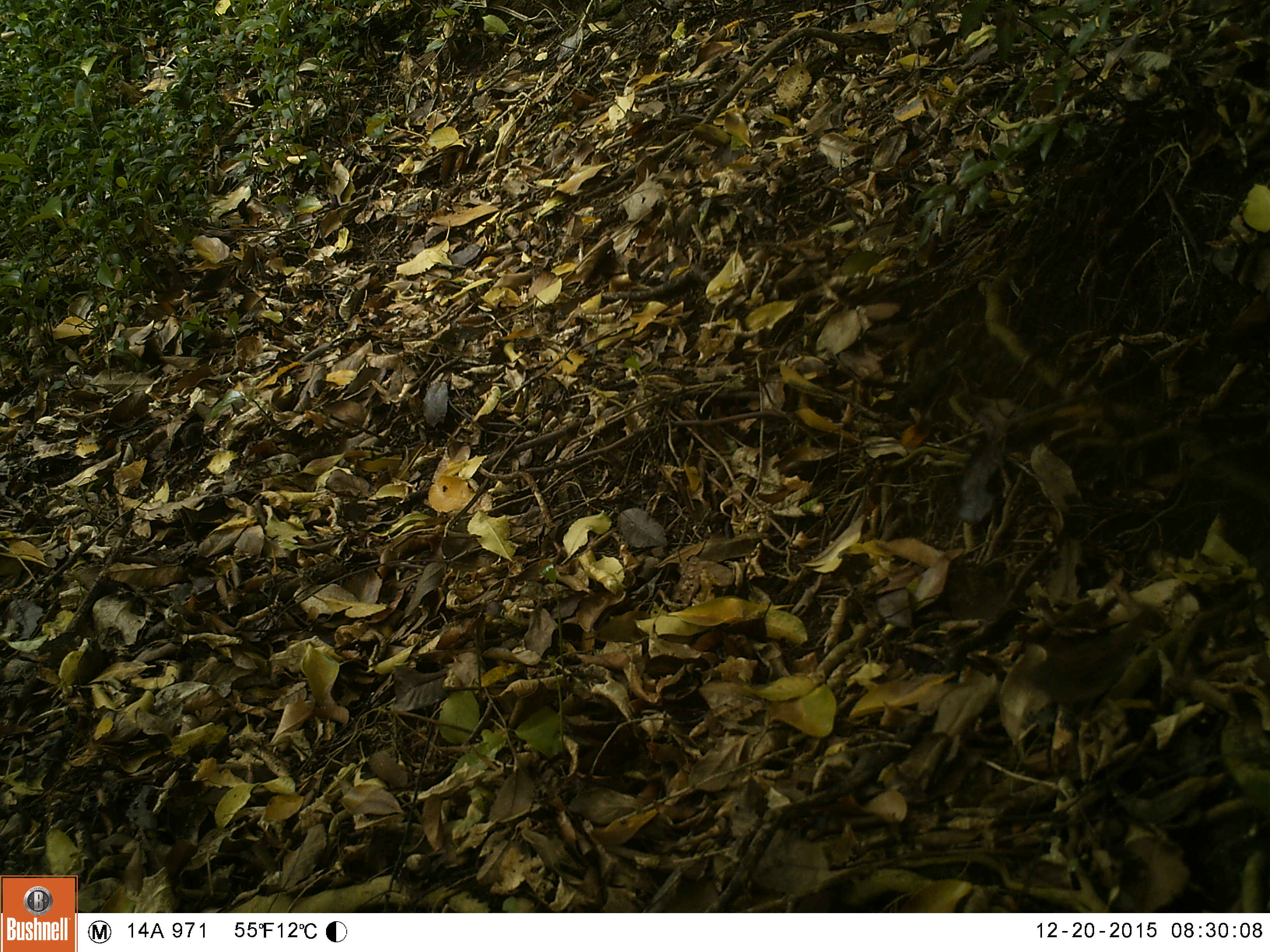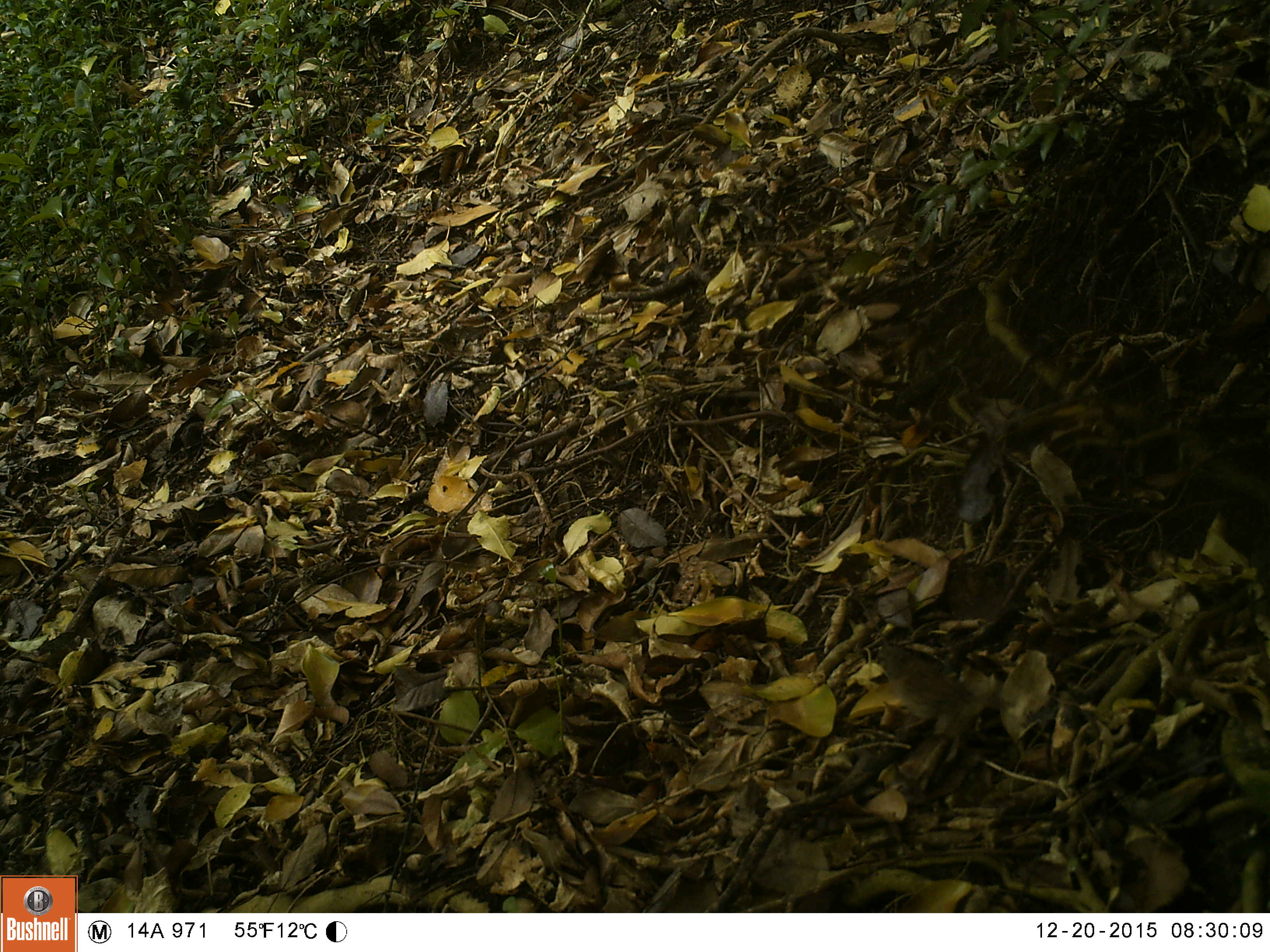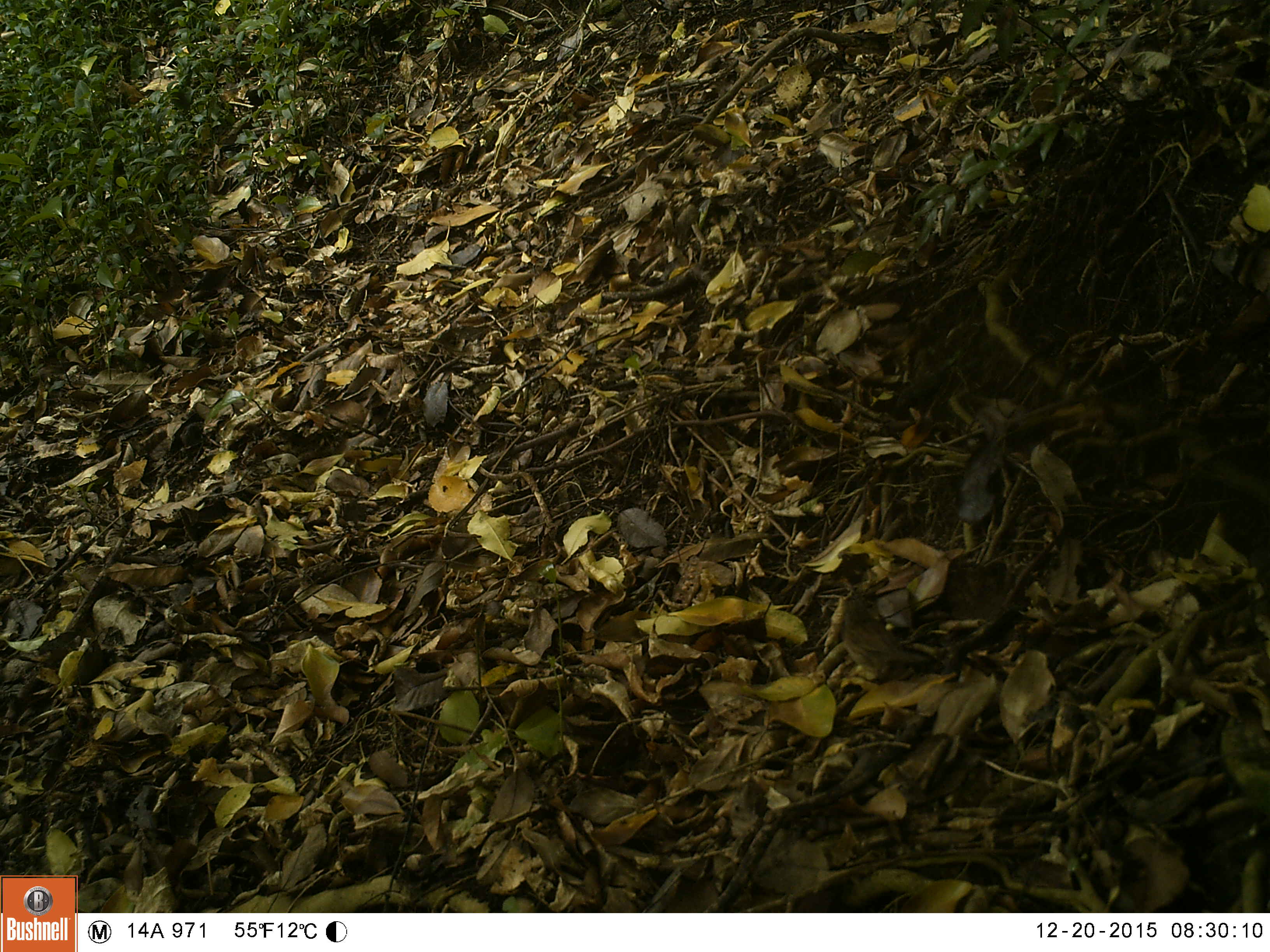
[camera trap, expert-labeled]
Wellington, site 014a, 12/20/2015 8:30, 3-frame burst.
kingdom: Animalia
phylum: Chordata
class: Aves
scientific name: Aves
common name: bird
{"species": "bird (Aves)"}